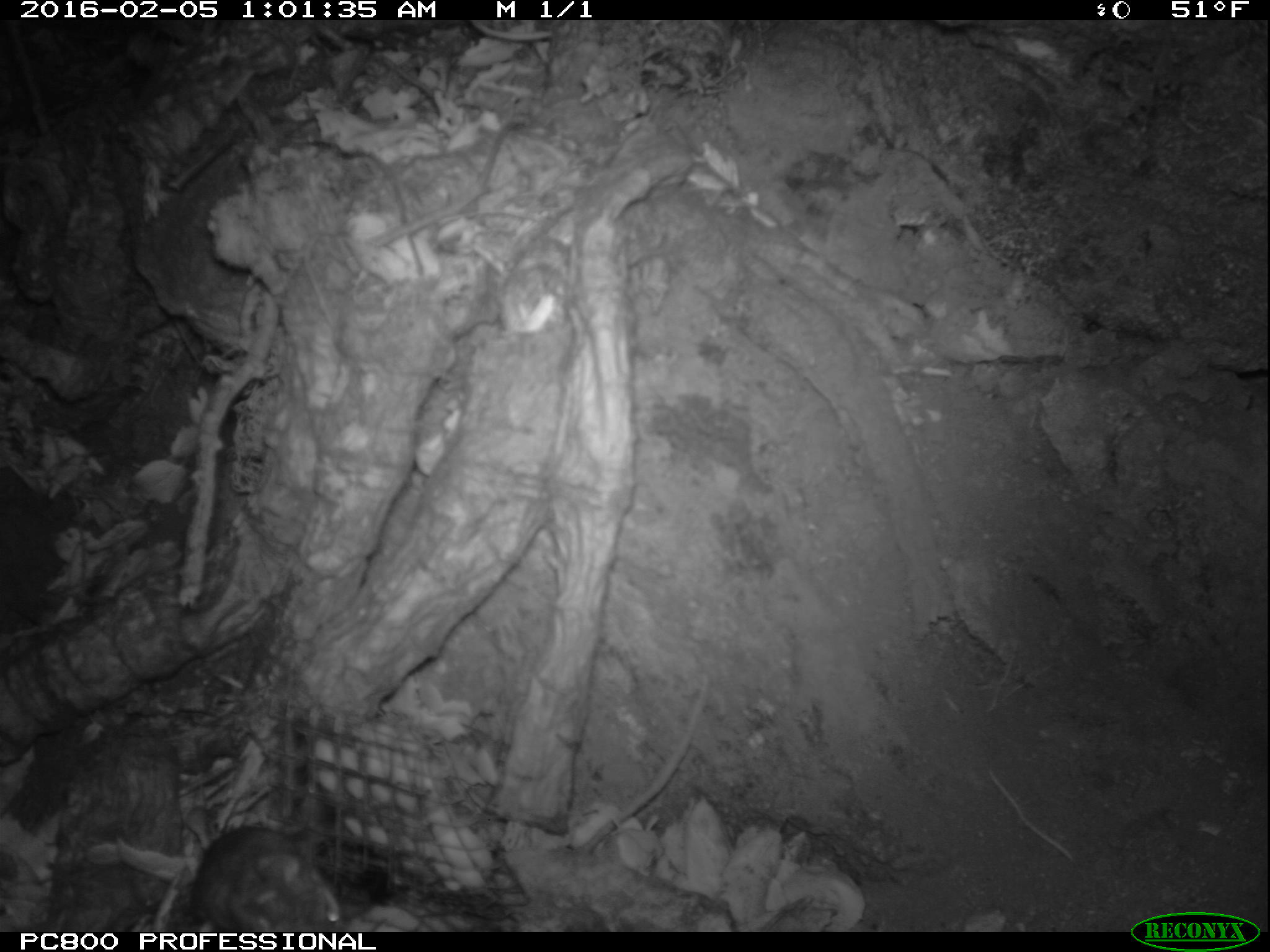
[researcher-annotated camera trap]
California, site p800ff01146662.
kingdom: Animalia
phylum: Chordata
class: Mammalia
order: Rodentia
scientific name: Rodentia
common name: rodent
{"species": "rodent (Rodentia)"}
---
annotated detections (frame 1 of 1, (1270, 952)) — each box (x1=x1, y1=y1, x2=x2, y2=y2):
rodent: (x1=179, y1=802, x2=347, y2=930)